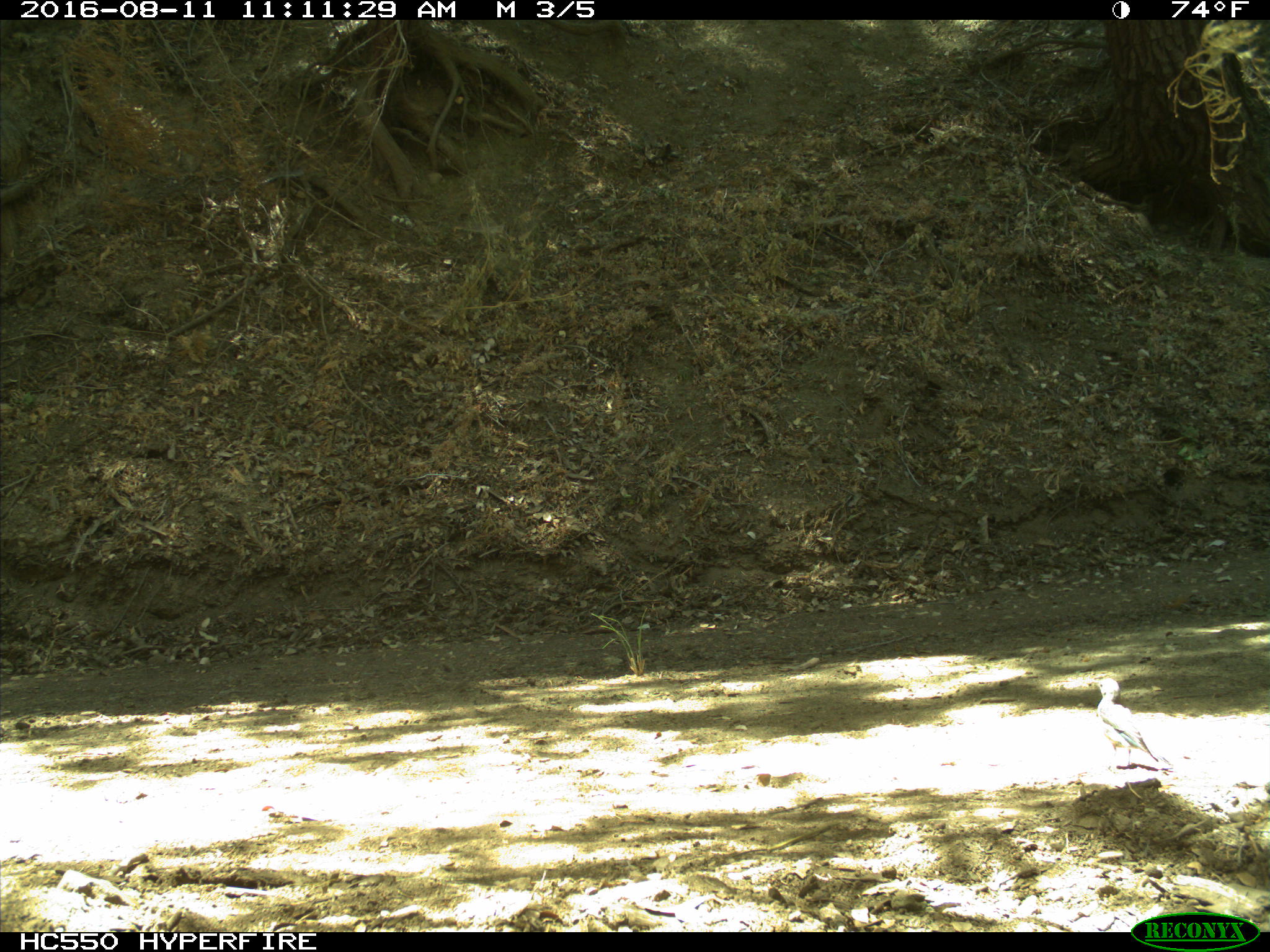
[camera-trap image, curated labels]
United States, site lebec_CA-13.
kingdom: Animalia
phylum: Chordata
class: Aves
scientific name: Aves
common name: birds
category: unidentified bird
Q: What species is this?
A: Unidentified bird (birds) (Aves).